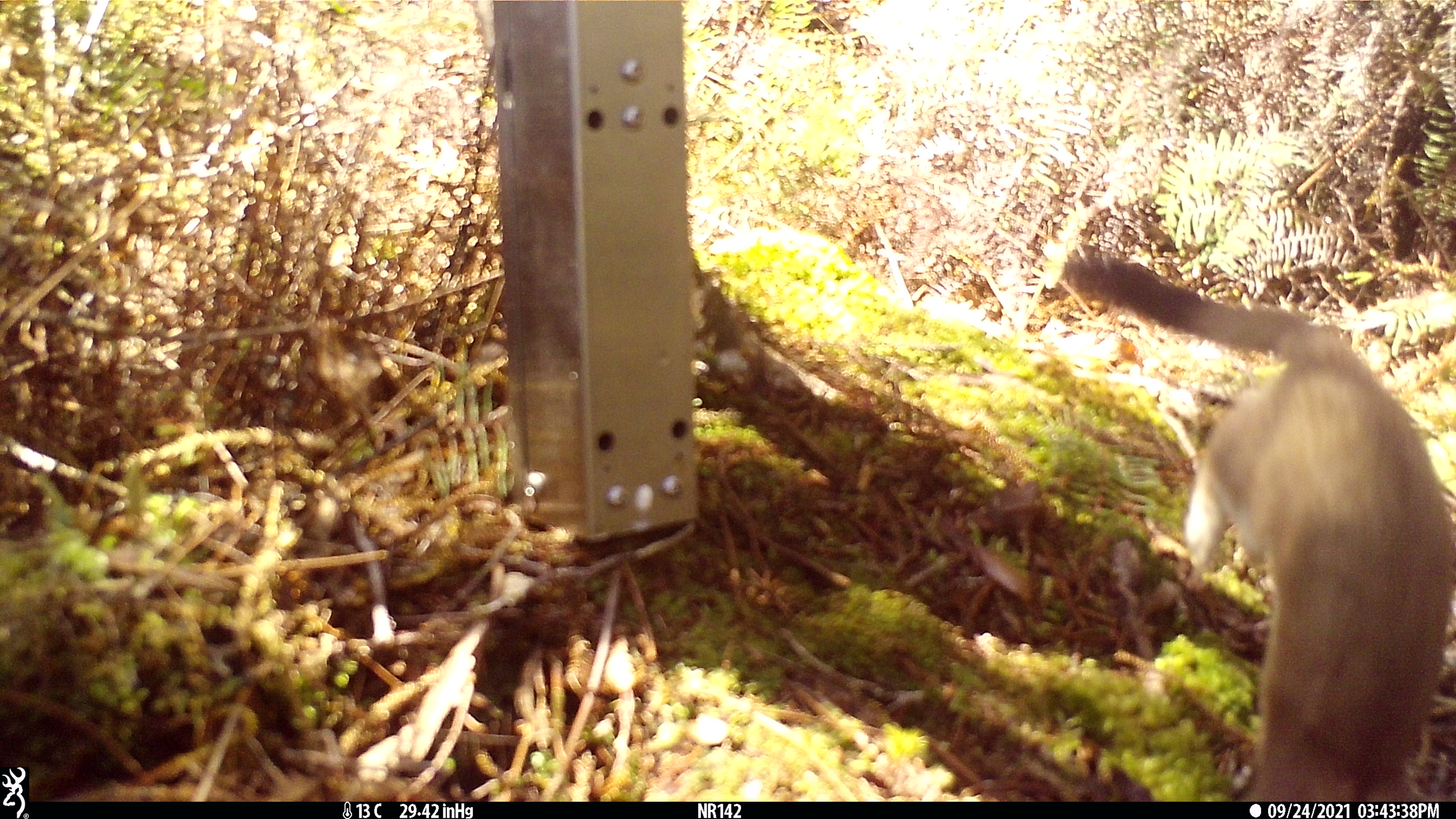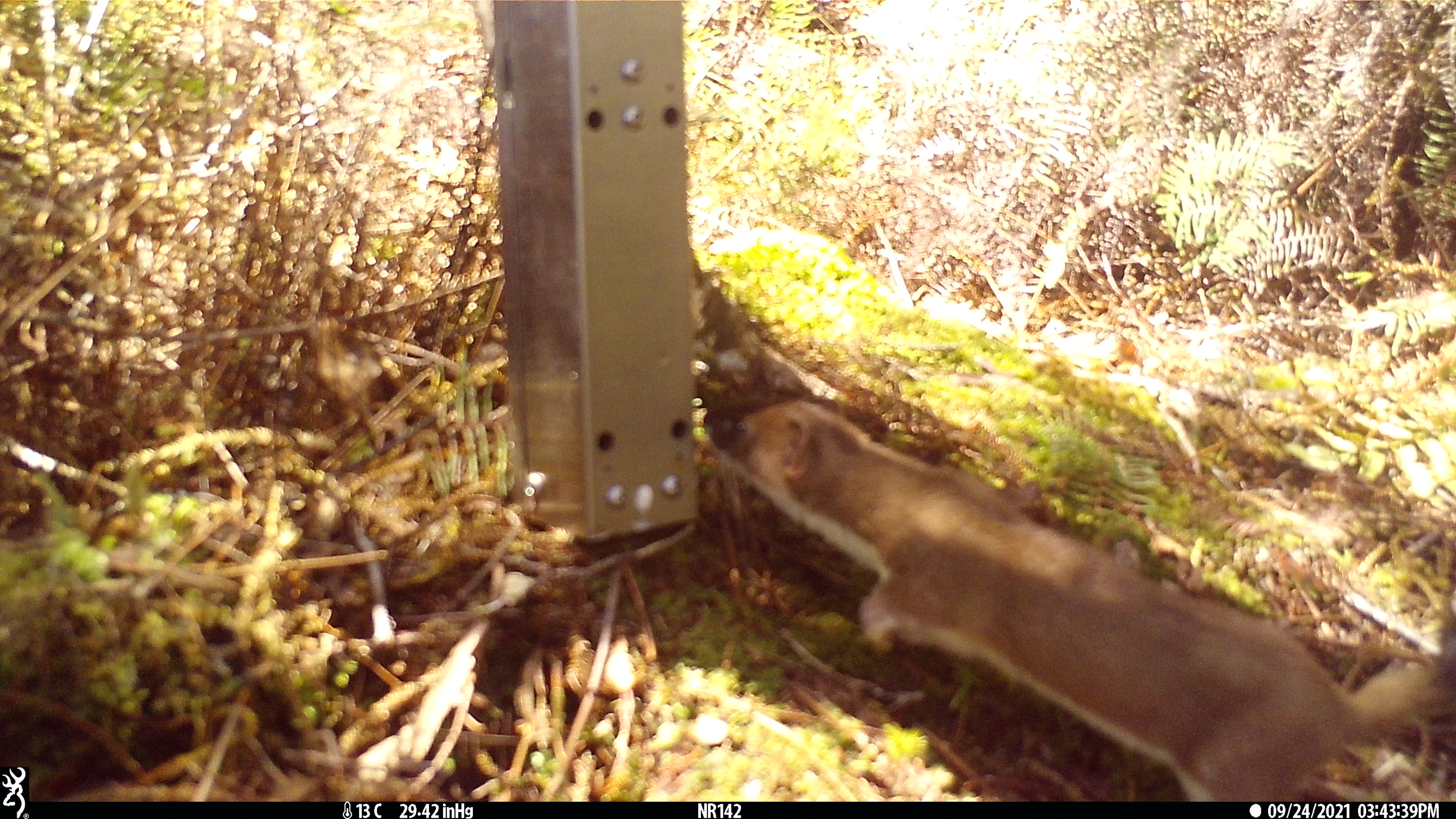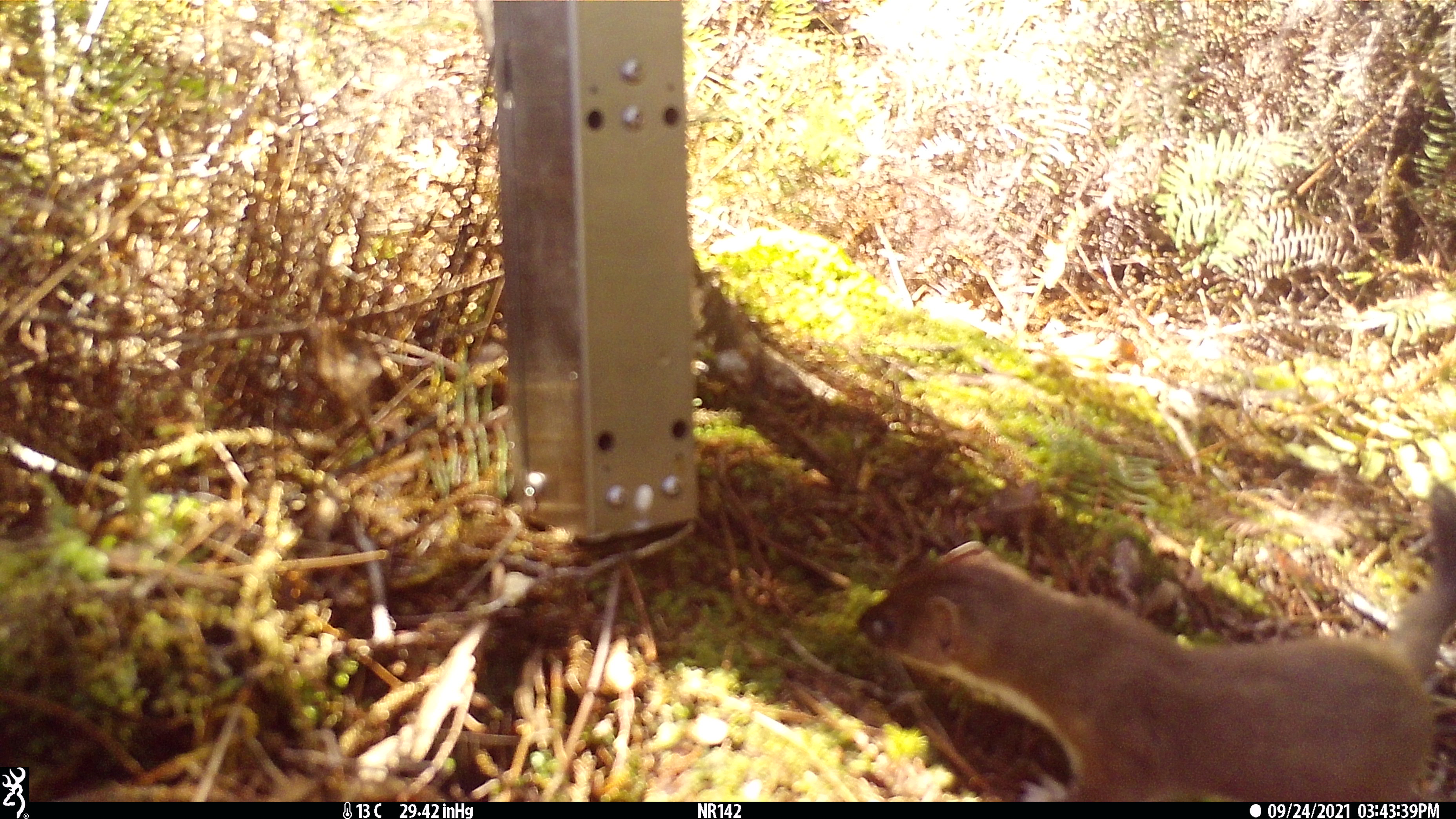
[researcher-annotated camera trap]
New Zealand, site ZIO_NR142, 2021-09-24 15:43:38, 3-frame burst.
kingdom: Animalia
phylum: Chordata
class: Mammalia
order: Carnivora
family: Mustelidae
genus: Mustela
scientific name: Mustela erminea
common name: stoat